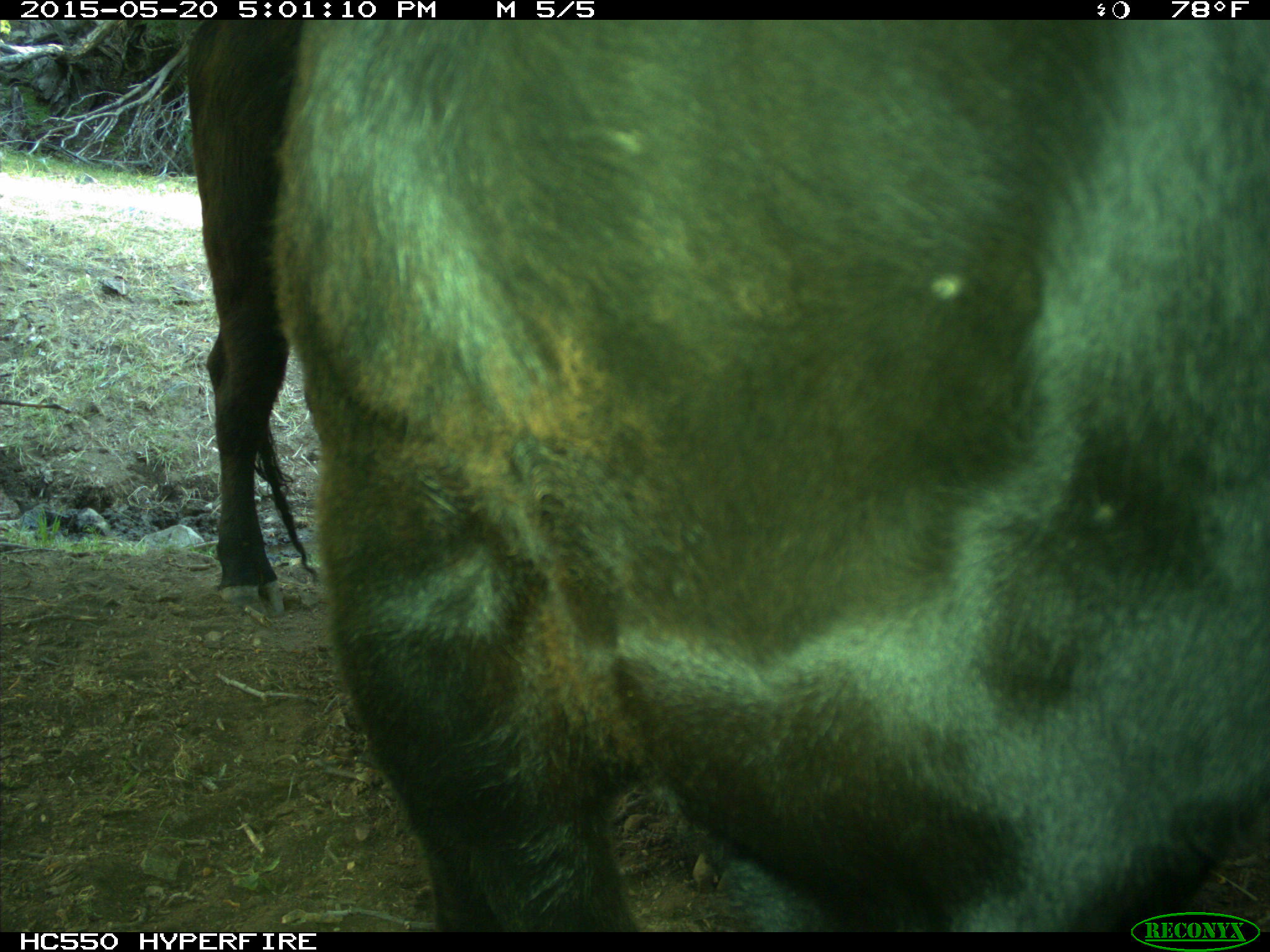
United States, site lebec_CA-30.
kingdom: Animalia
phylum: Chordata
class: Mammalia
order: Artiodactyla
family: Bovidae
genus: Bos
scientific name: Bos taurus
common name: domestic cow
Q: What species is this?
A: Bos taurus (domestic cow).